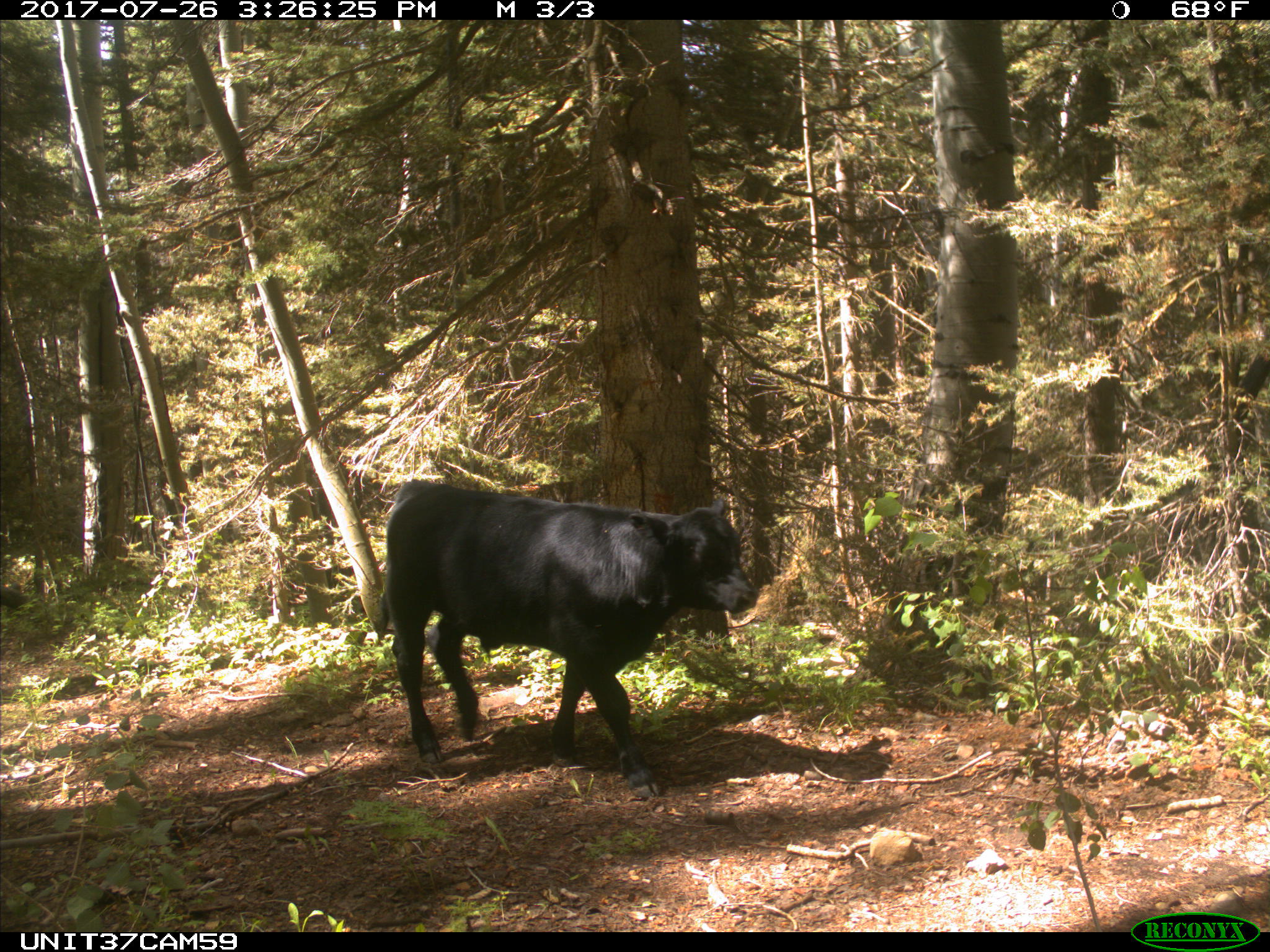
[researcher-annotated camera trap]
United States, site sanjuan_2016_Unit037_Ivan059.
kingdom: Animalia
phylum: Chordata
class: Mammalia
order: Artiodactyla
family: Bovidae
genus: Bos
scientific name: Bos taurus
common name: domestic cow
Bos taurus (domestic cow).